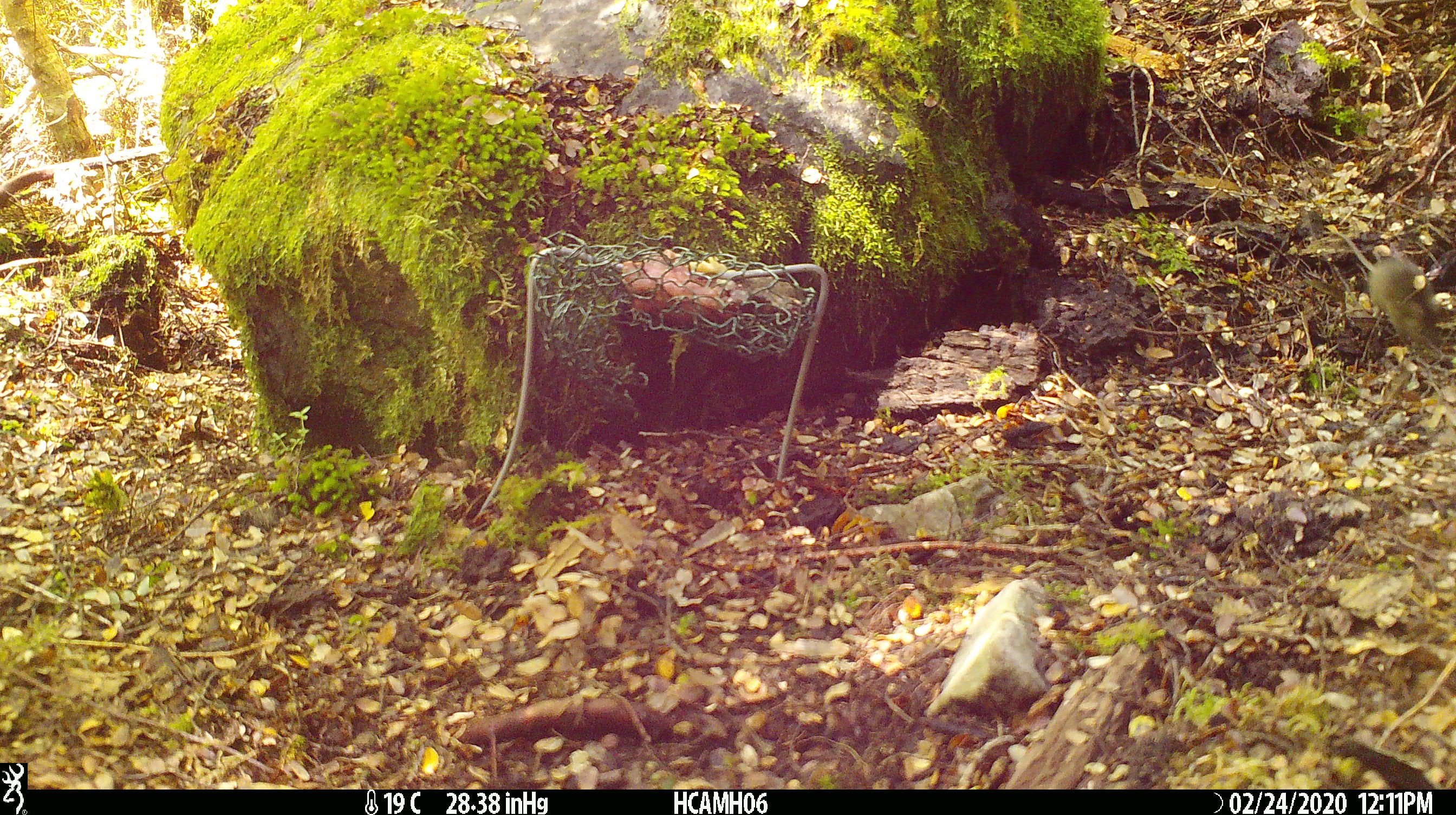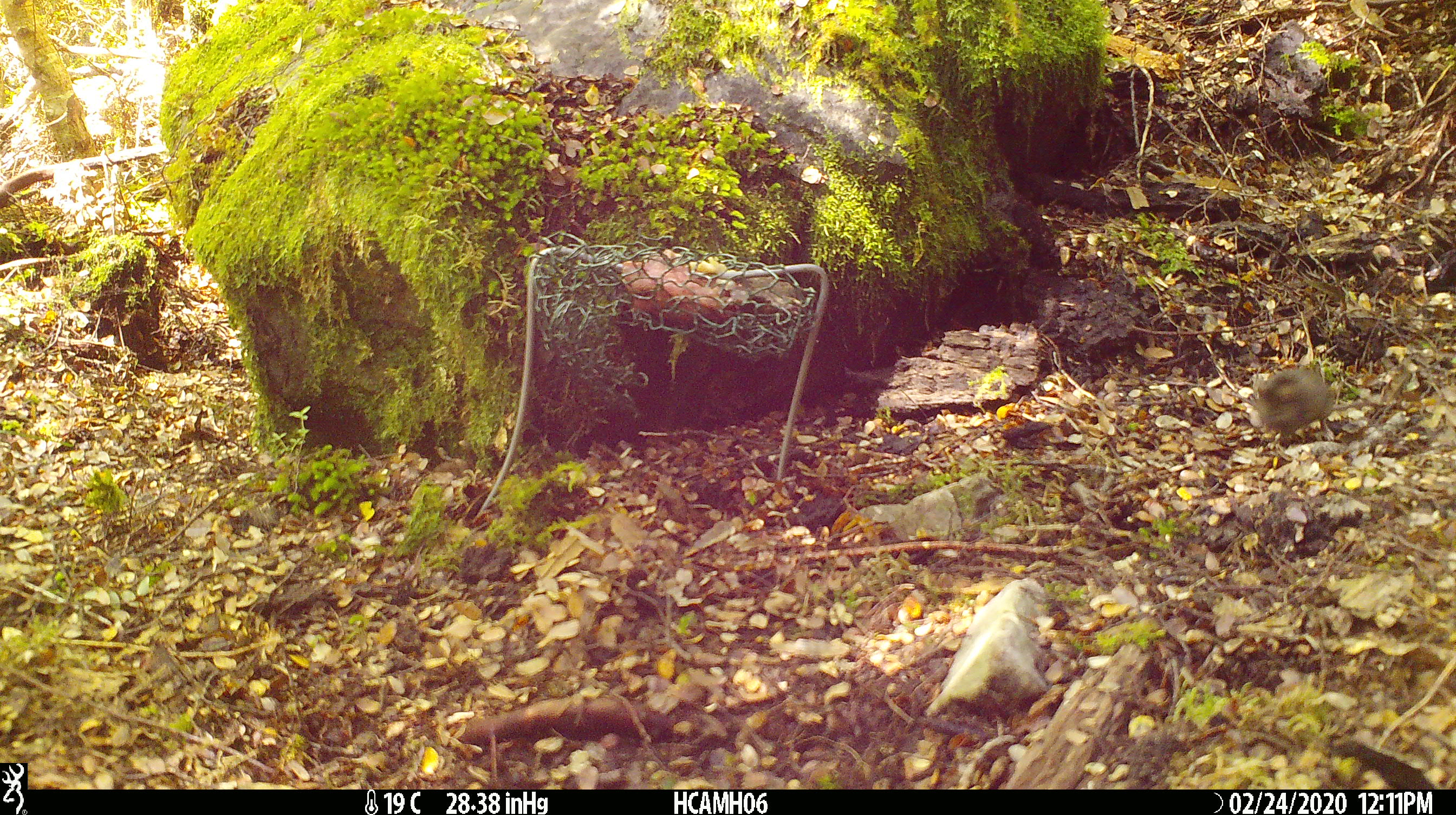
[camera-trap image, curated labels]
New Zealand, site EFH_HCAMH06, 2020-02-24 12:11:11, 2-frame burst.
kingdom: Animalia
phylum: Chordata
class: Mammalia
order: Rodentia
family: Muridae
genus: Mus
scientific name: Mus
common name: mouse